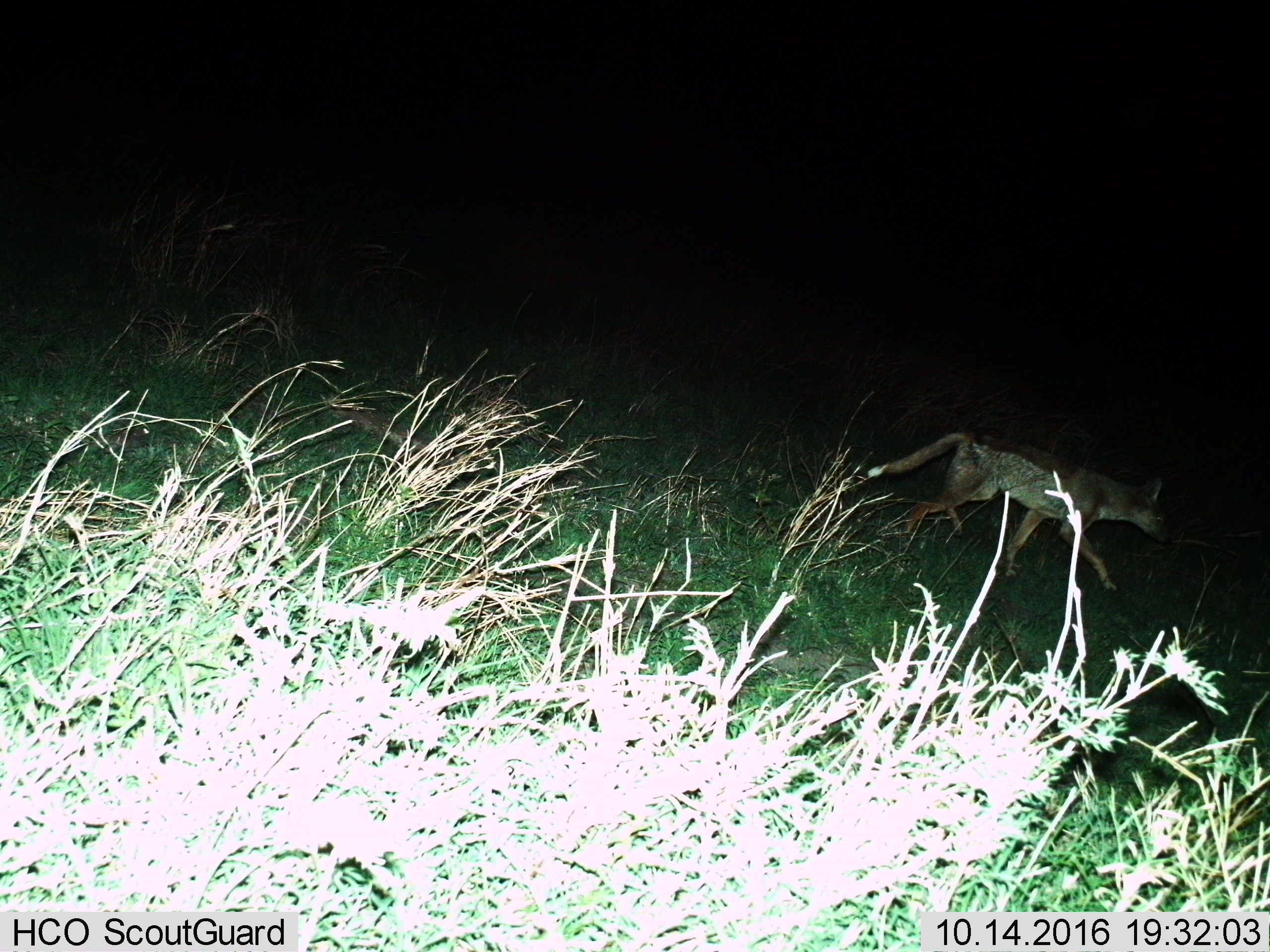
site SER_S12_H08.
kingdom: Animalia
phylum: Chordata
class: Mammalia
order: Carnivora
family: Canidae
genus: Lupulella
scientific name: Lupulella mesomelas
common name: black-backed jackal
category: jackalblackbacked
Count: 1.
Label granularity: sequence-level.